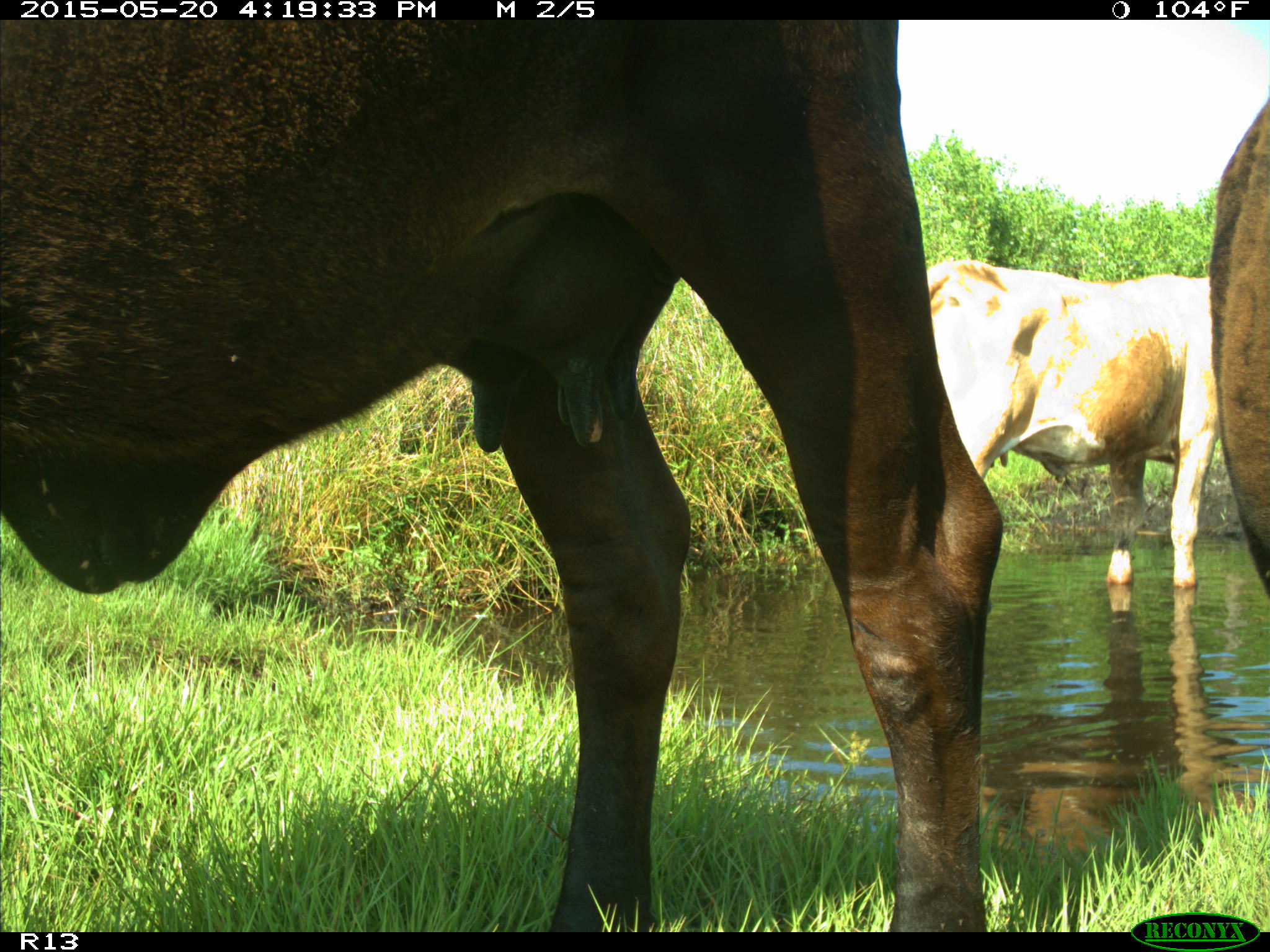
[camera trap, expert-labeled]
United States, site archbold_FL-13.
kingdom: Animalia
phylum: Chordata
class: Mammalia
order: Artiodactyla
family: Bovidae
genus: Bos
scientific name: Bos taurus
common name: domestic cow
Bos taurus (domestic cow).